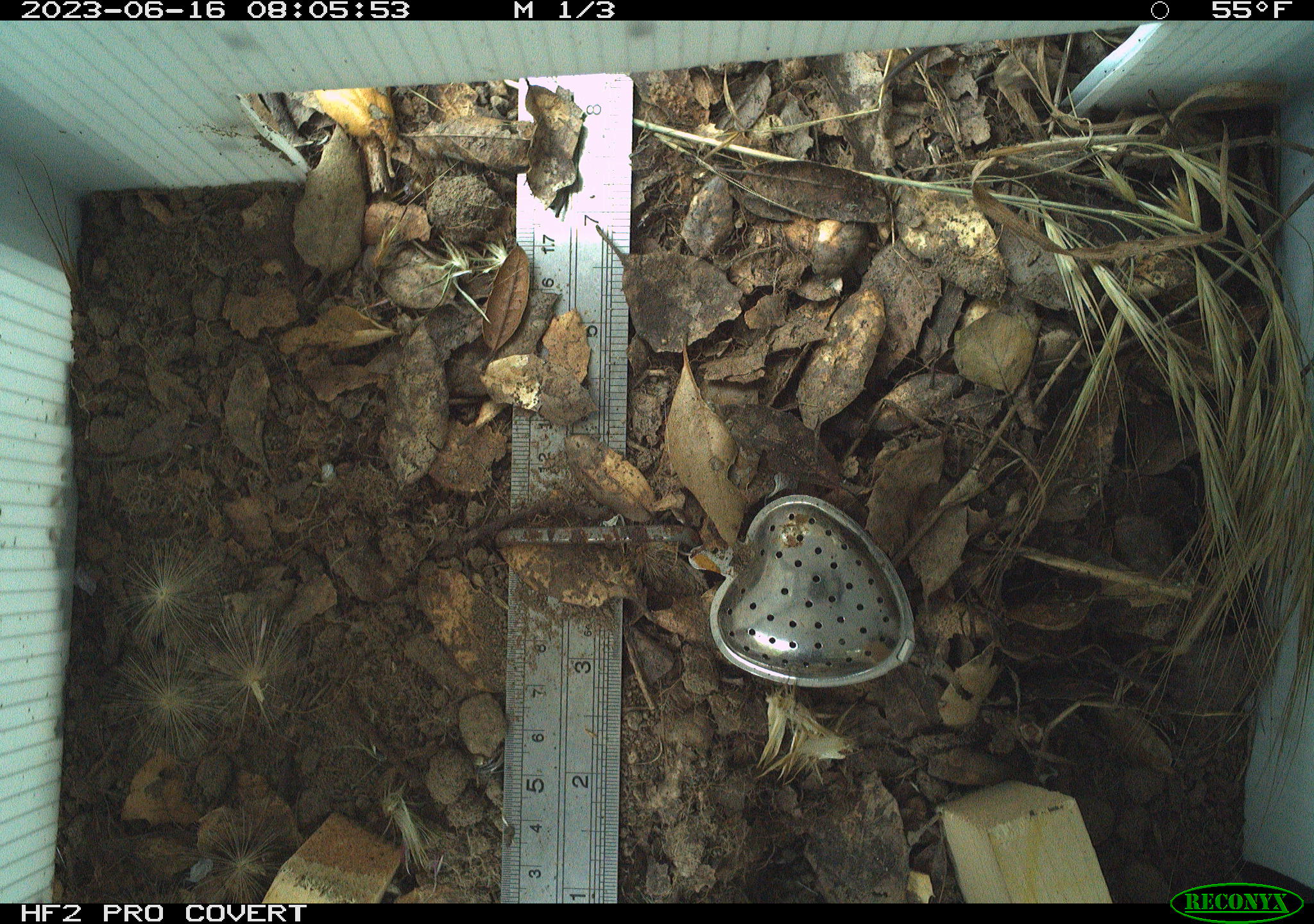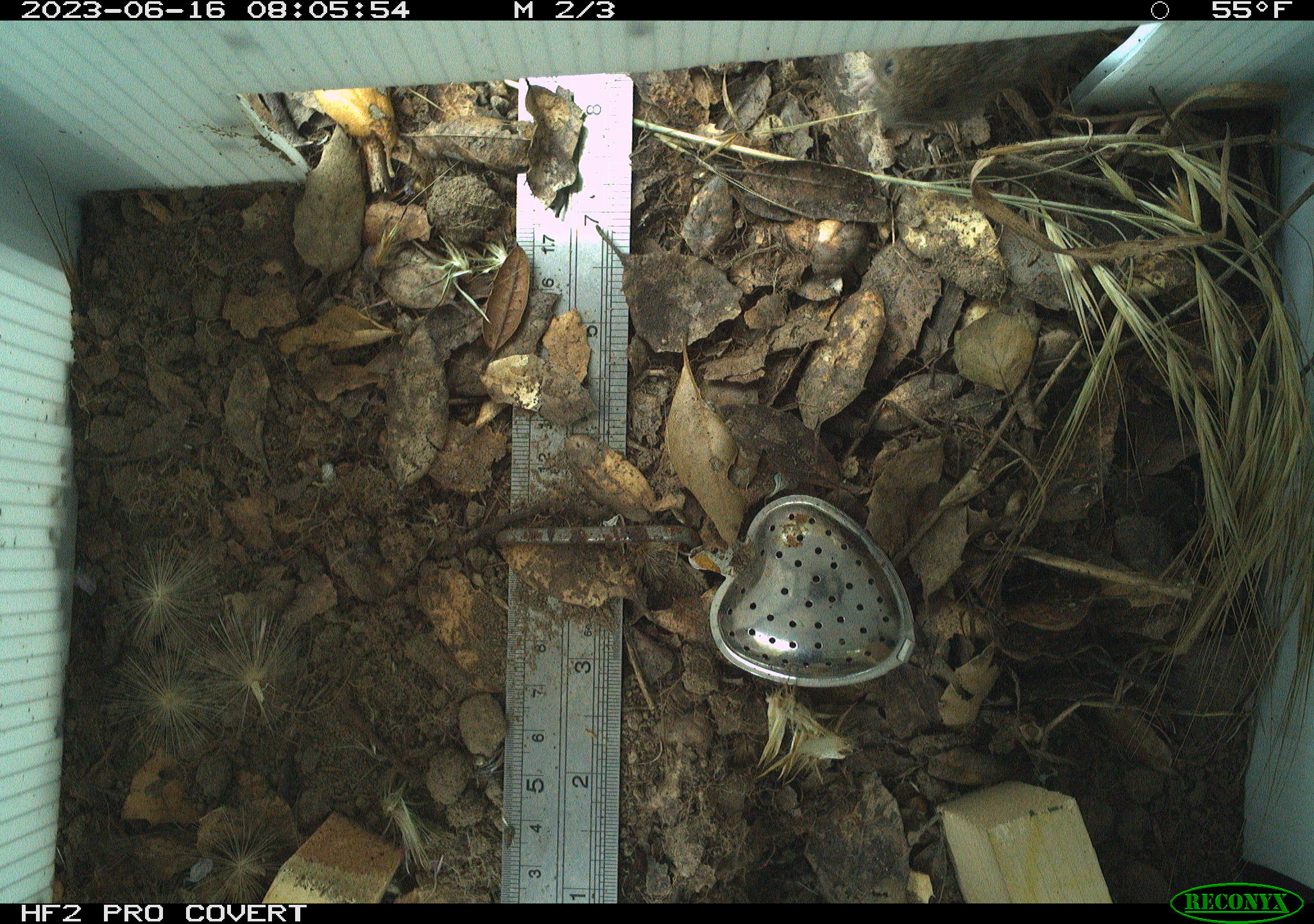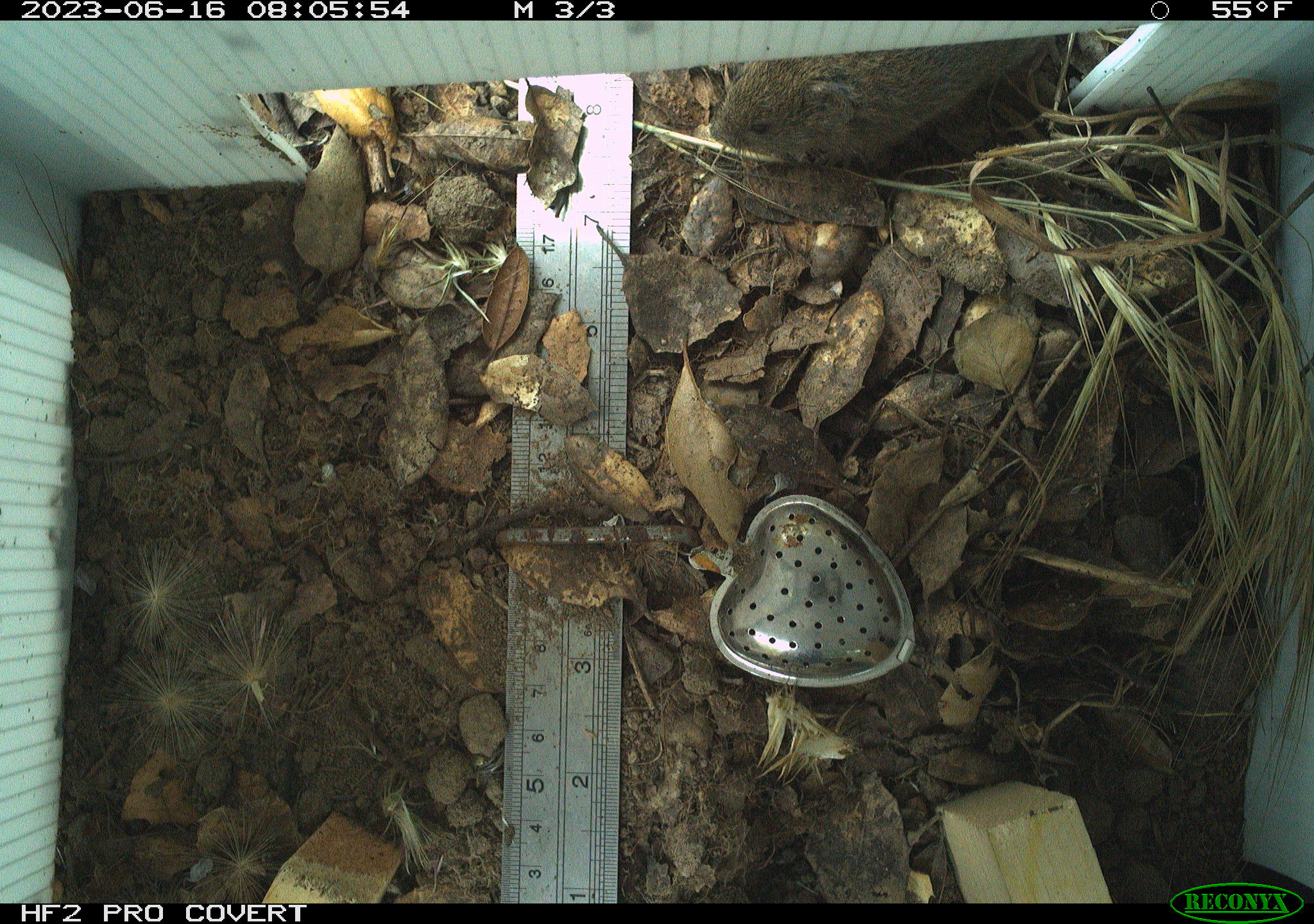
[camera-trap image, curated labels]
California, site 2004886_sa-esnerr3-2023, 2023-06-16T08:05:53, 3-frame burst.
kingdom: Animalia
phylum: Chordata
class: Mammalia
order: Rodentia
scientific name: Rodentia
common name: rodent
Rodent (Rodentia).